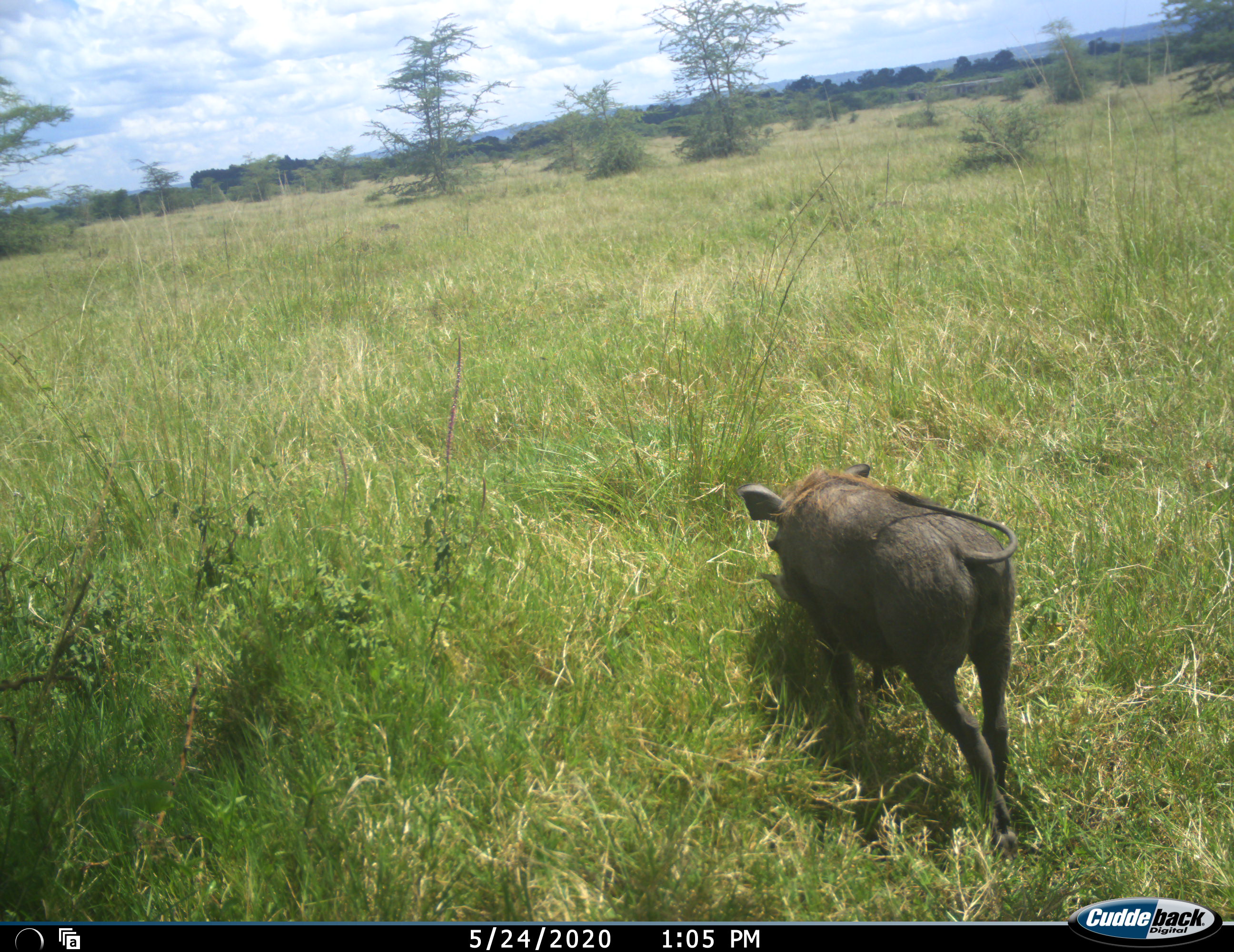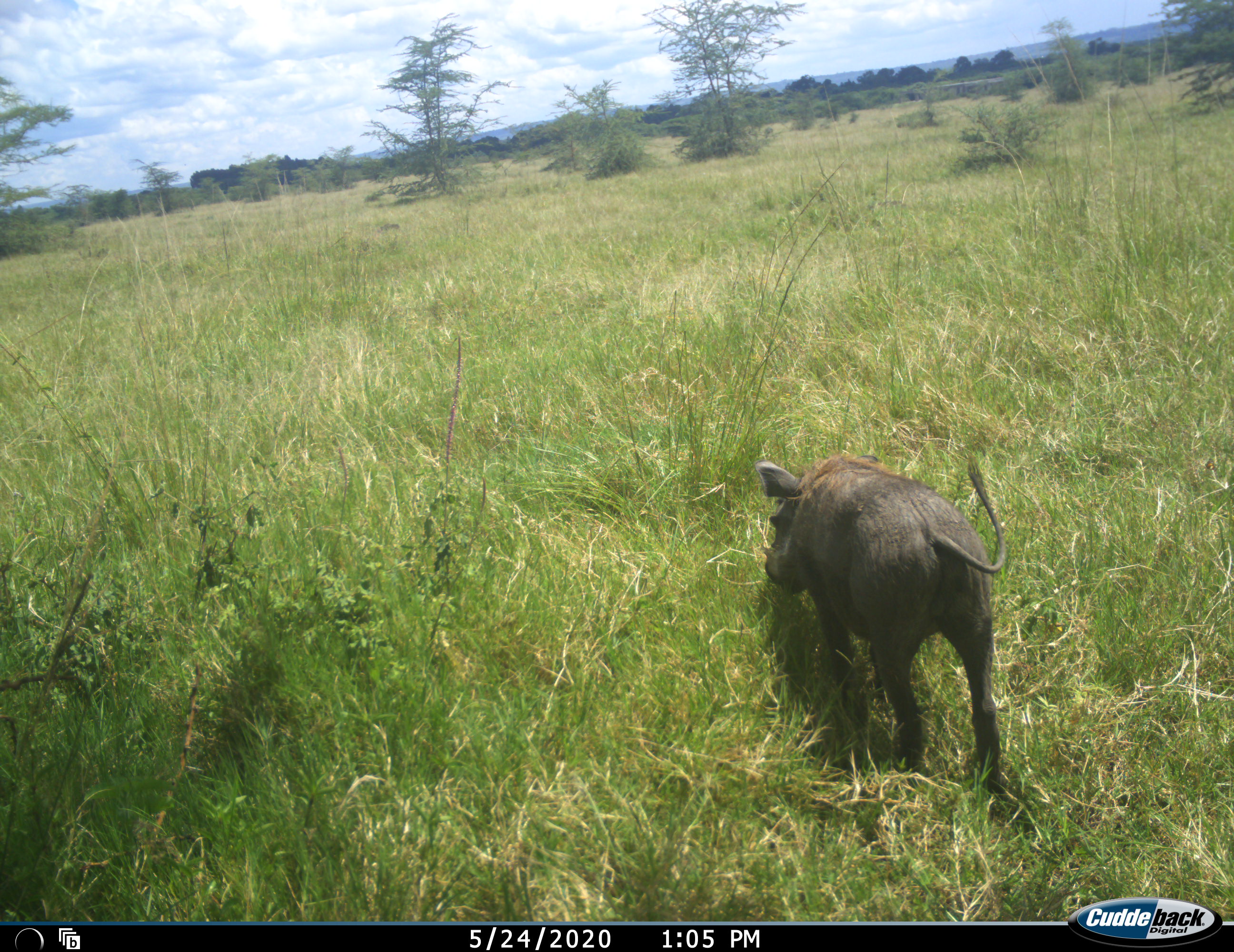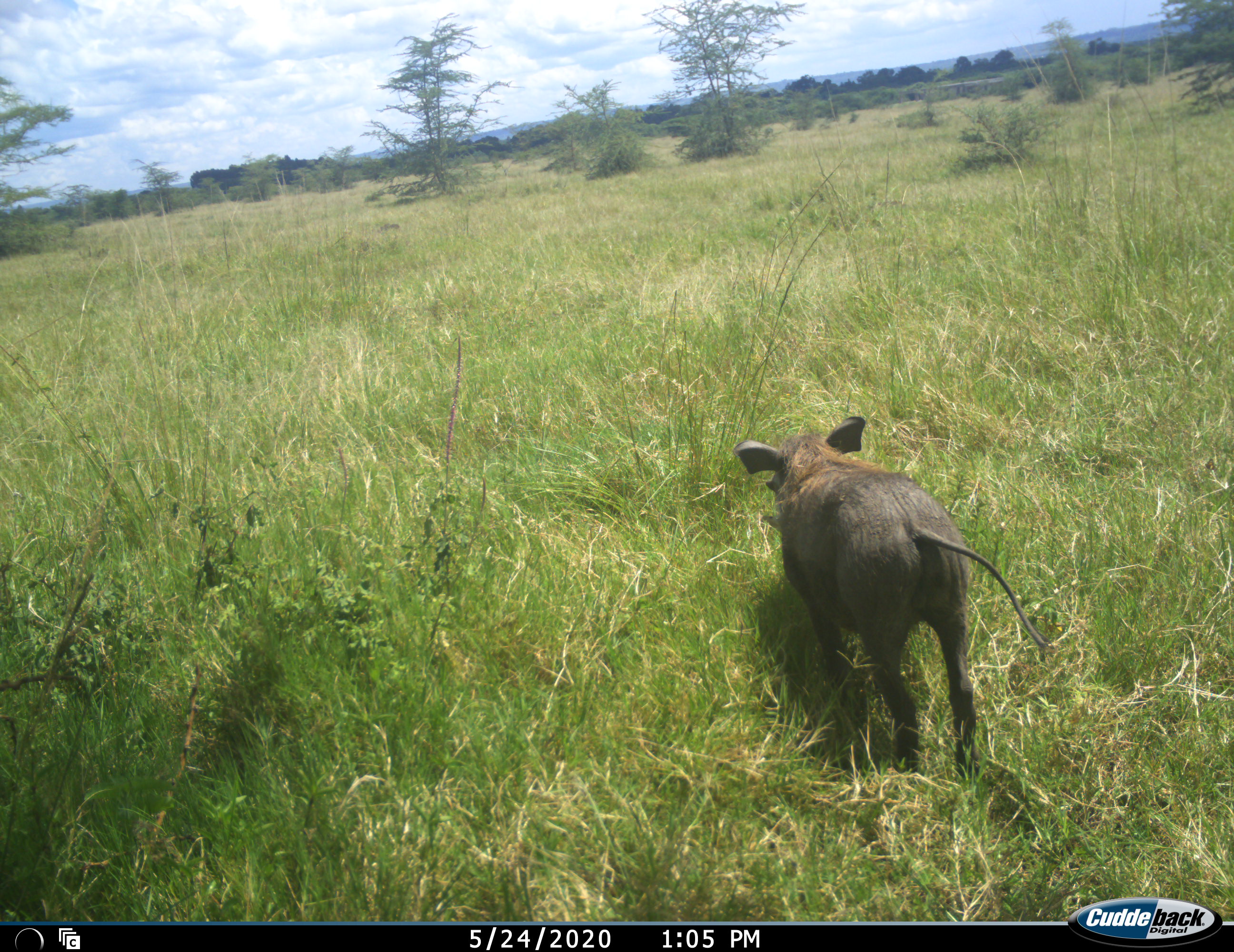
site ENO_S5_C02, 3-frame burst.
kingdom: Animalia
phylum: Chordata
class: Mammalia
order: Artiodactyla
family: Suidae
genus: Phacochoerus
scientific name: Phacochoerus africanus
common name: warthog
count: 1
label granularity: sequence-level